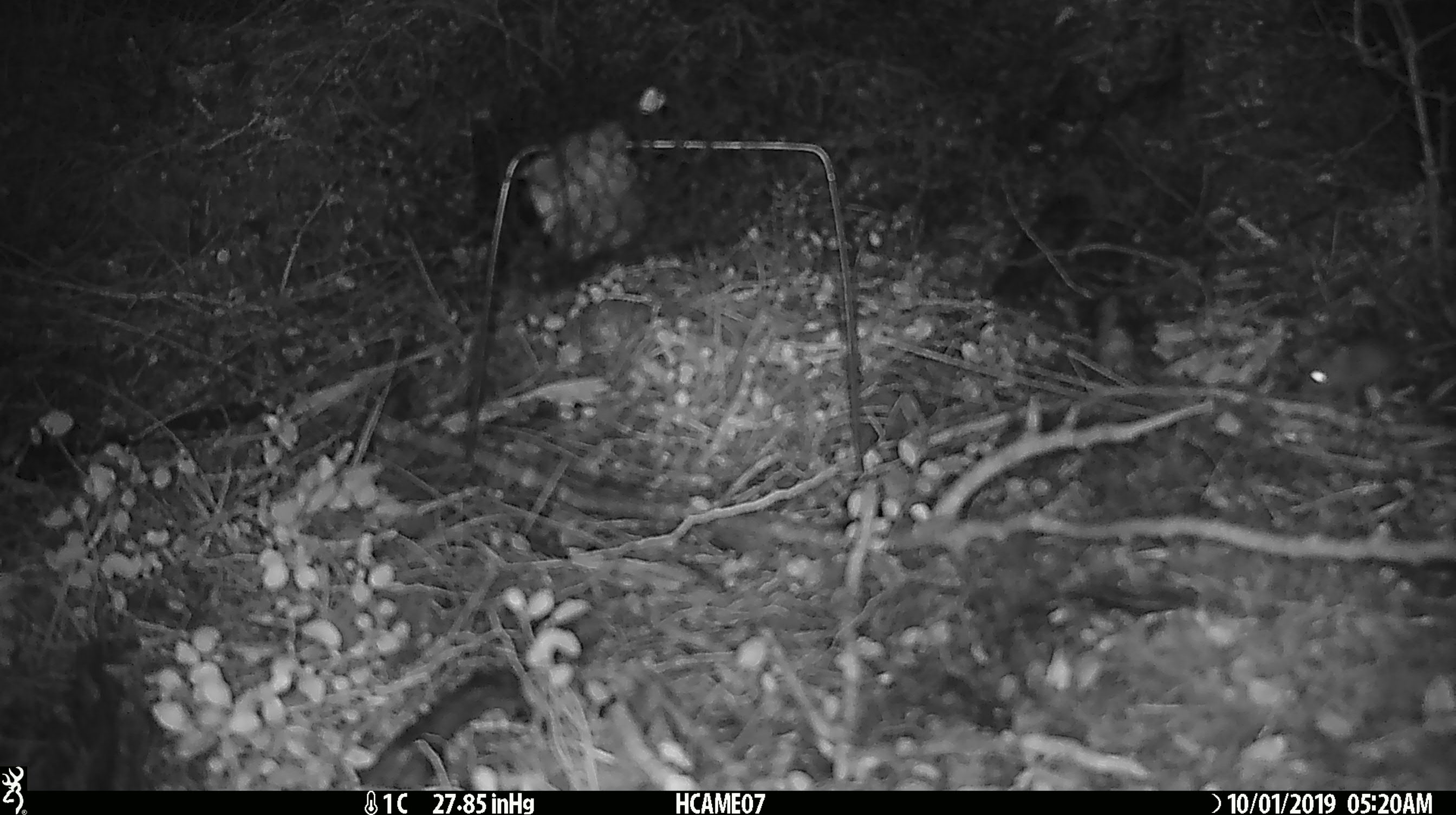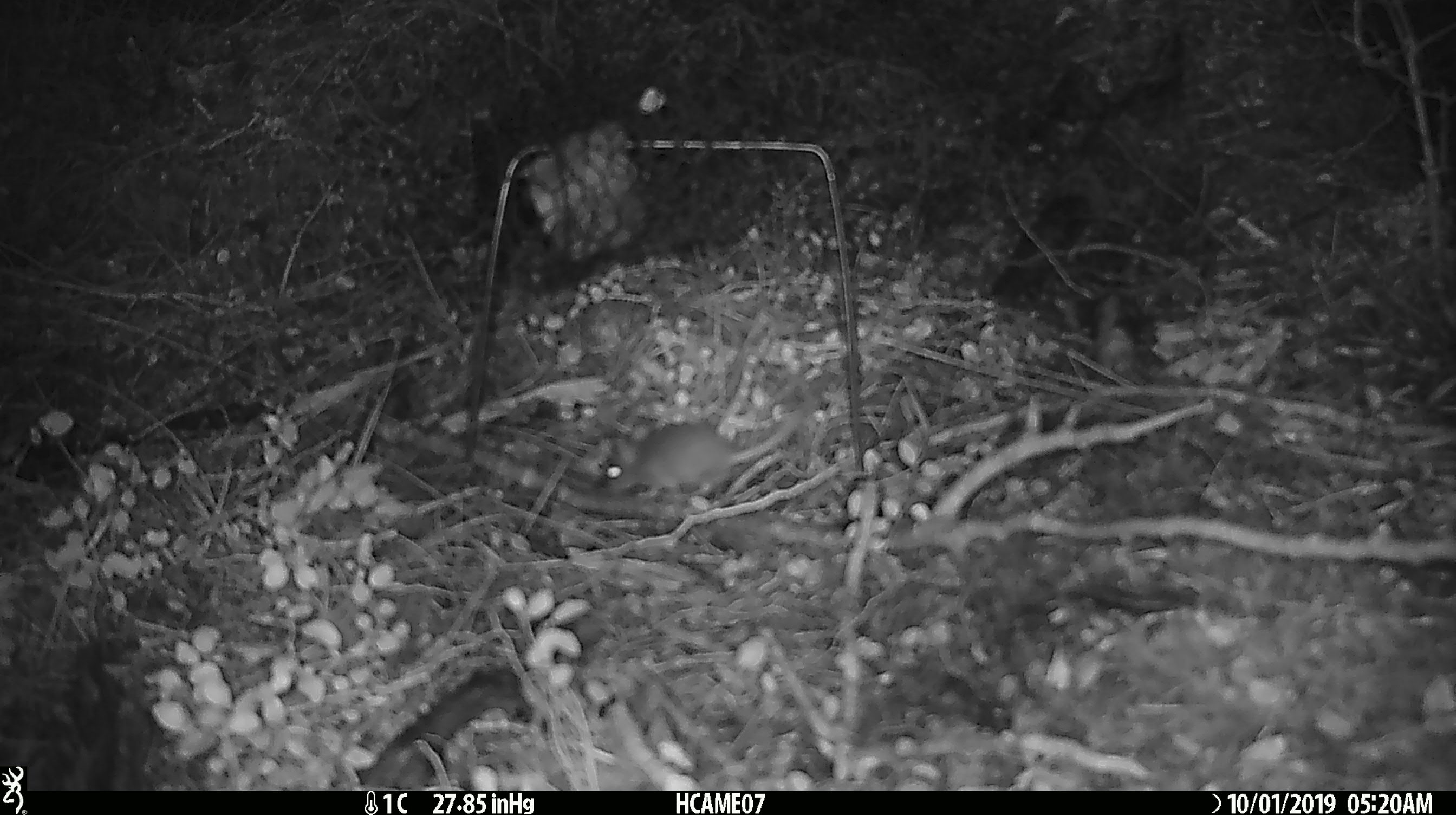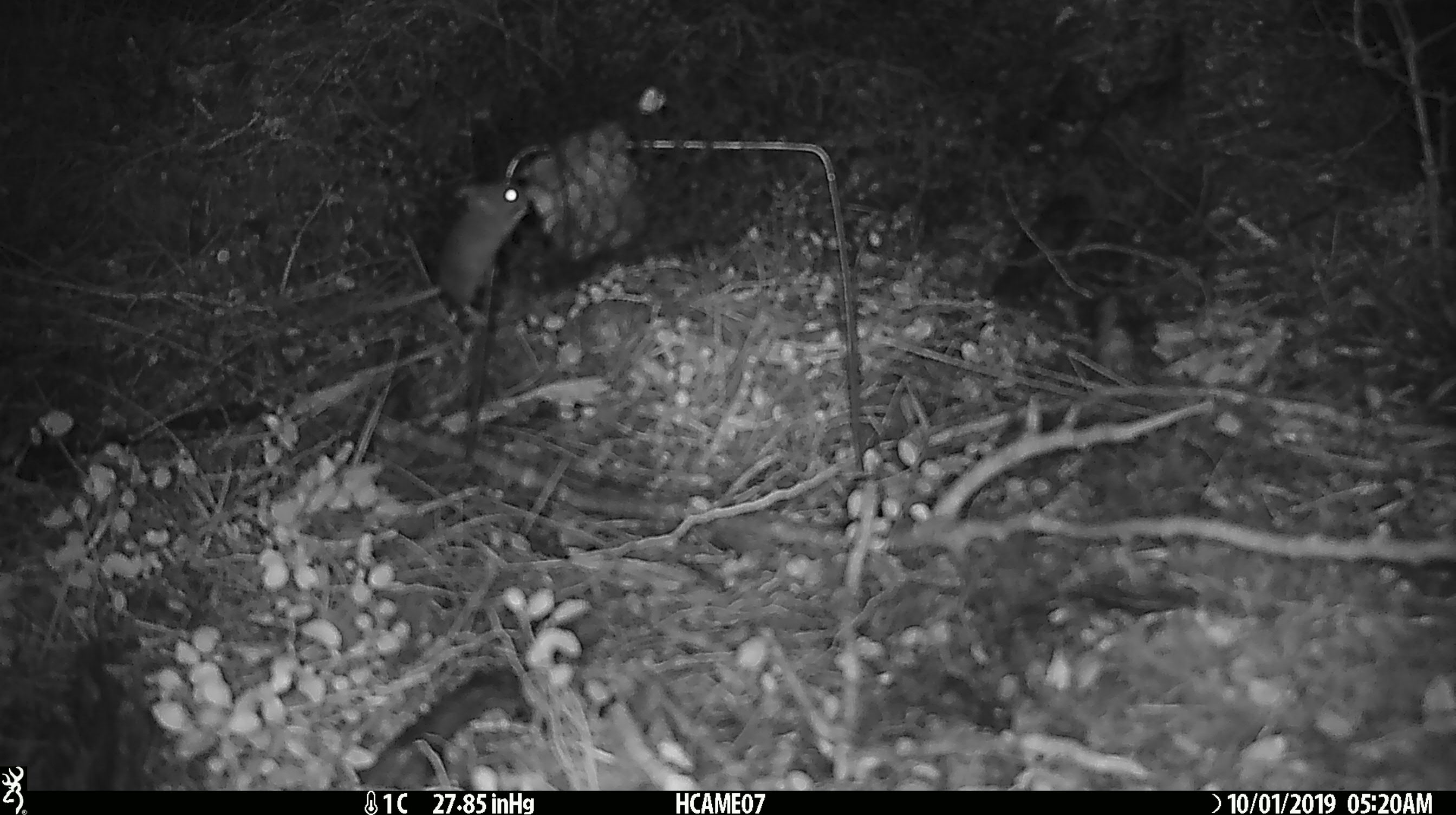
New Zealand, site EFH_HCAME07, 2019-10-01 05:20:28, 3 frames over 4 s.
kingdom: Animalia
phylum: Chordata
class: Mammalia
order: Rodentia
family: Muridae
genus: Mus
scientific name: Mus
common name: mouse